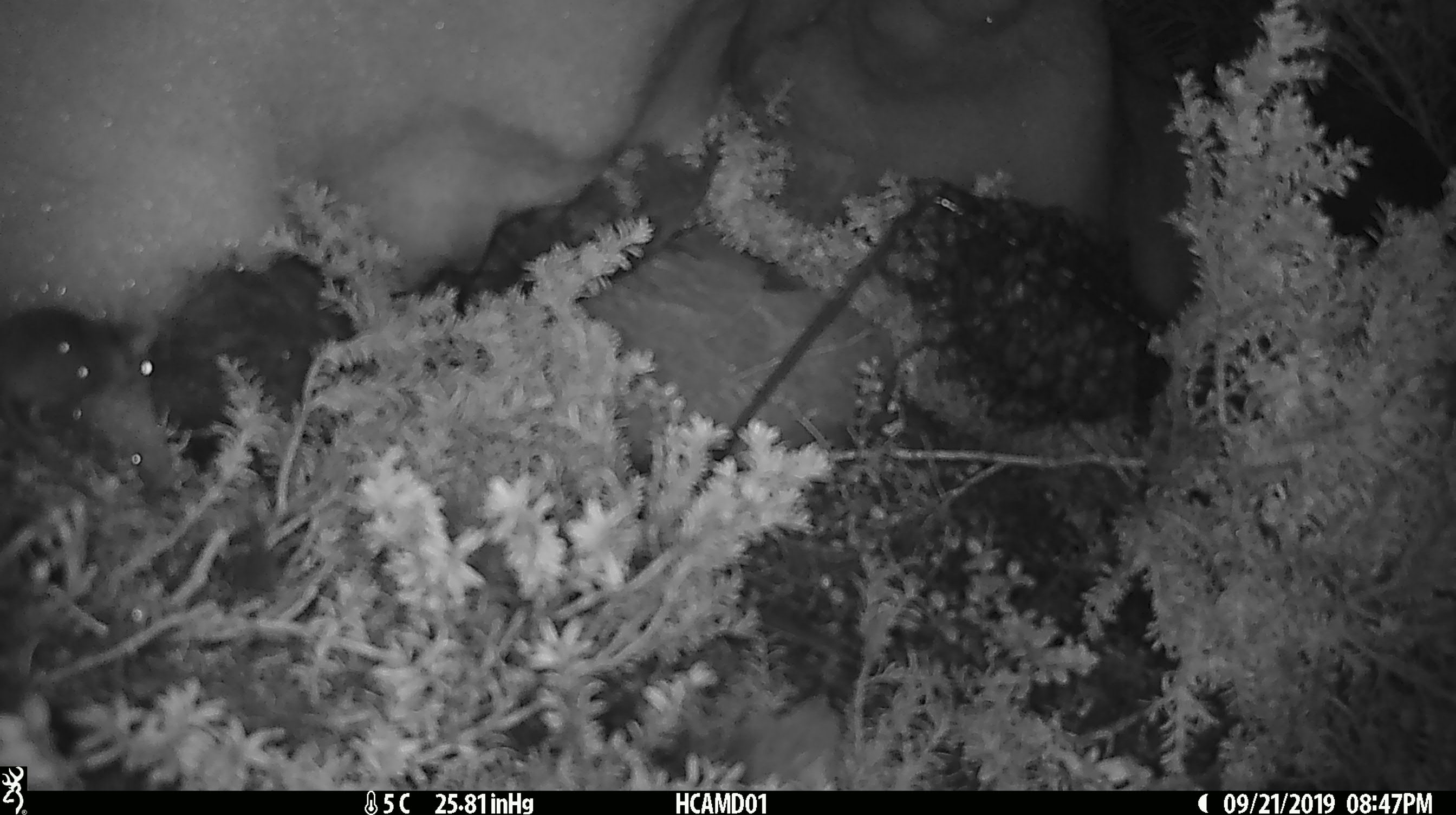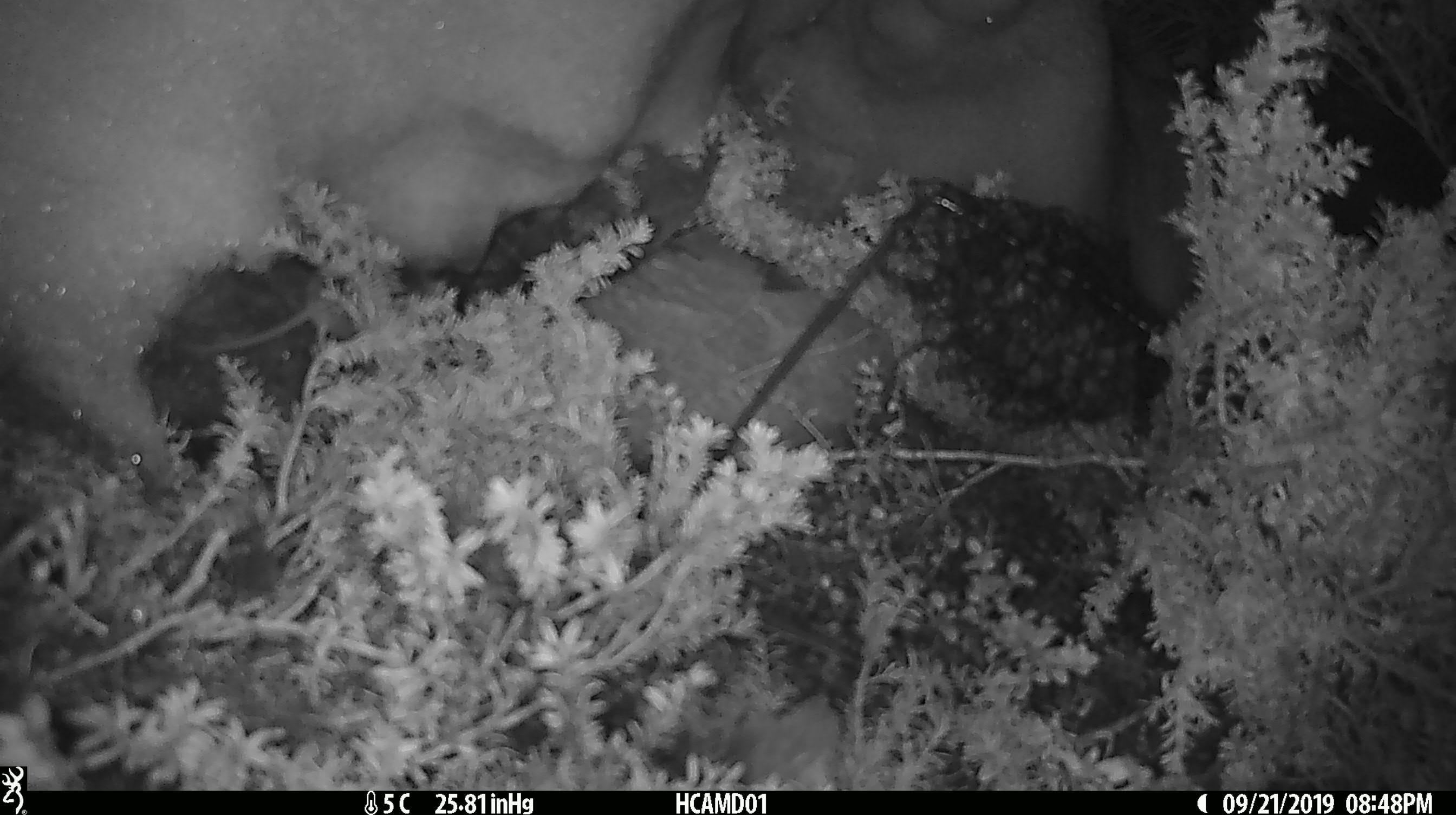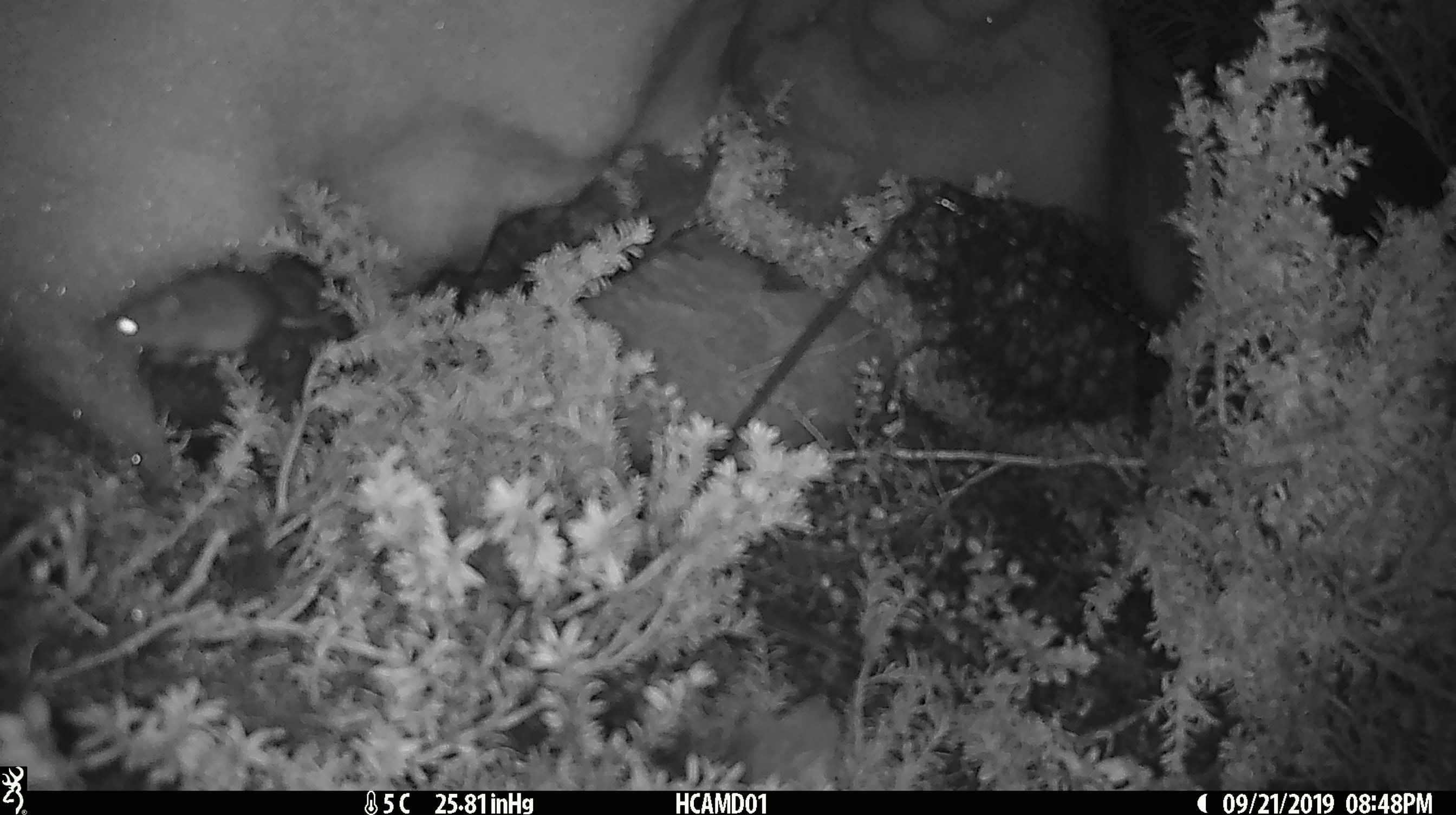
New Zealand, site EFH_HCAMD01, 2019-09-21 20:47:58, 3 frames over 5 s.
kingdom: Animalia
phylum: Chordata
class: Mammalia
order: Rodentia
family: Muridae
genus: Mus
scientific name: Mus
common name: mouse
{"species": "mouse (Mus)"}